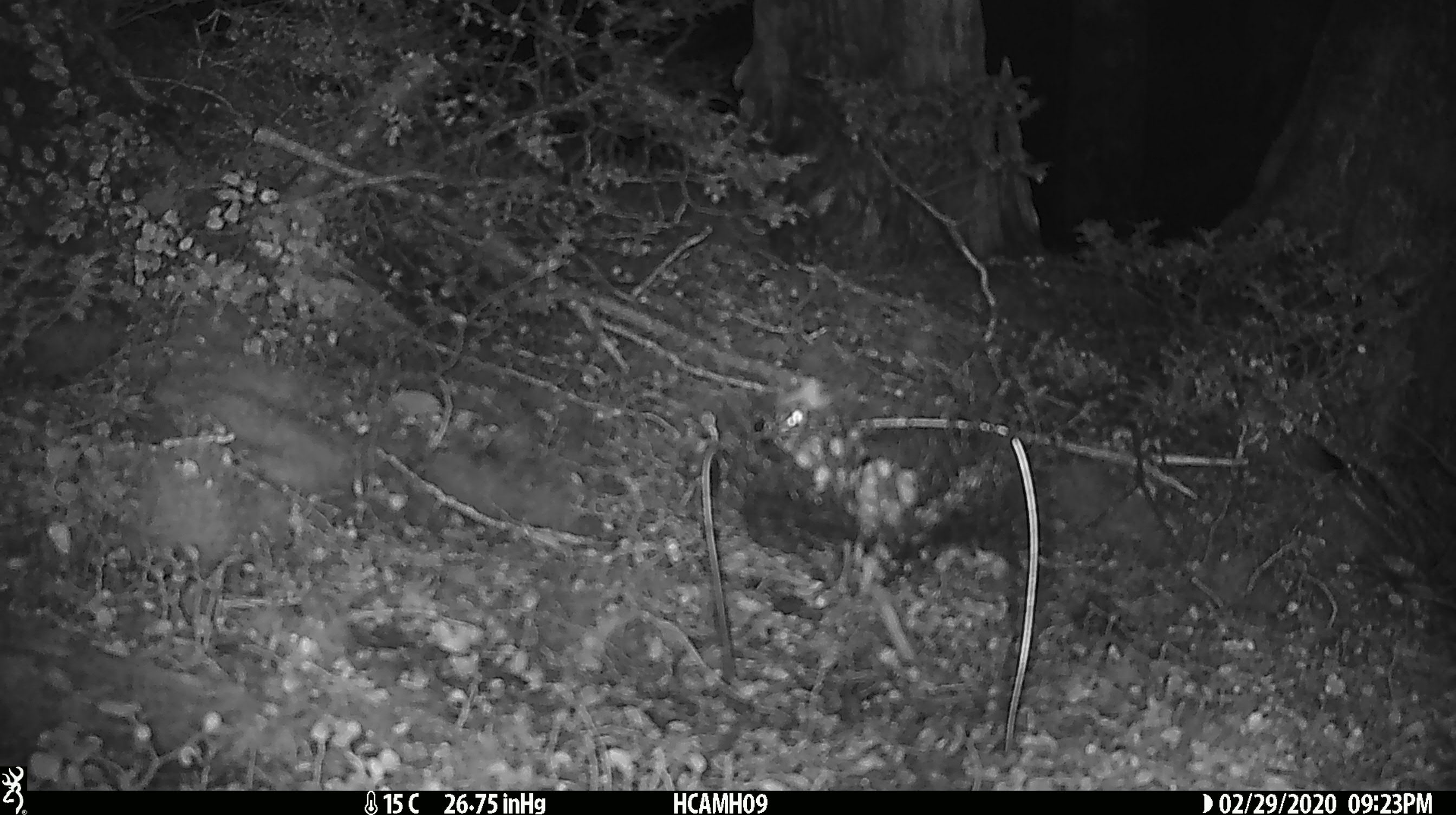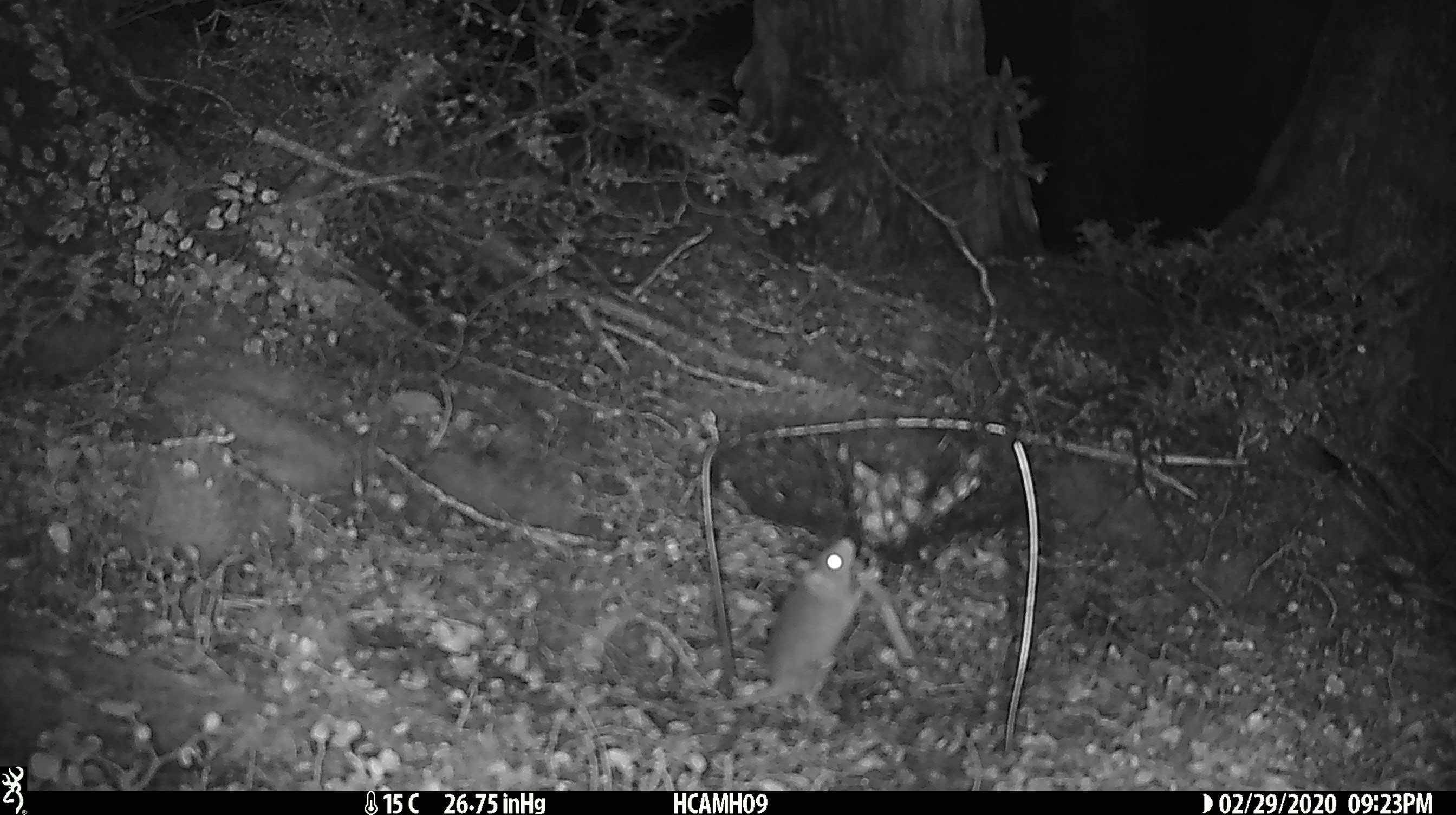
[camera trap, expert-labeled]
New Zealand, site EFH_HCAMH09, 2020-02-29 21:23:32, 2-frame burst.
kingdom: Animalia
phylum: Chordata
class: Mammalia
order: Rodentia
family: Muridae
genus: Mus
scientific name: Mus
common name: mouse